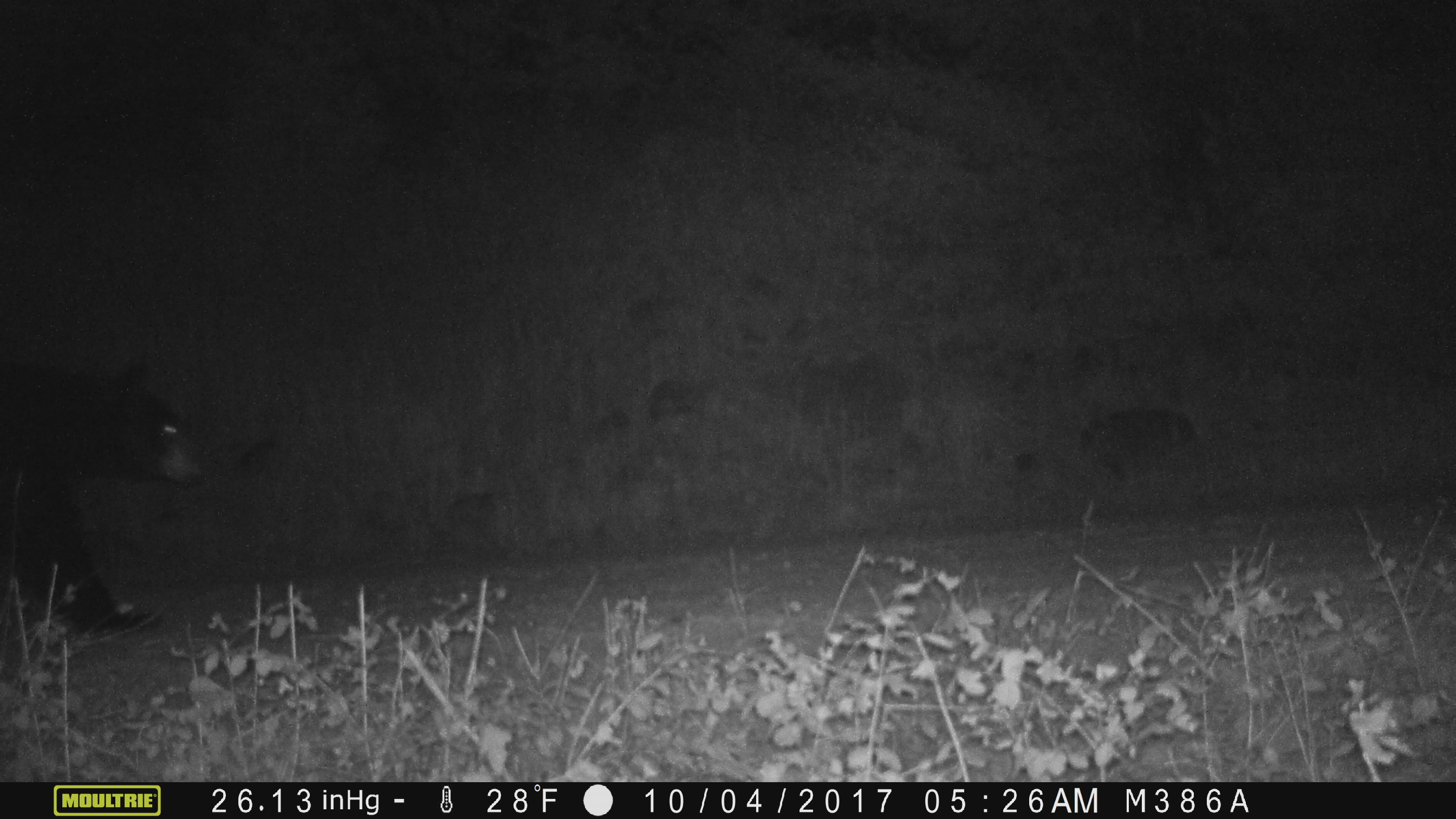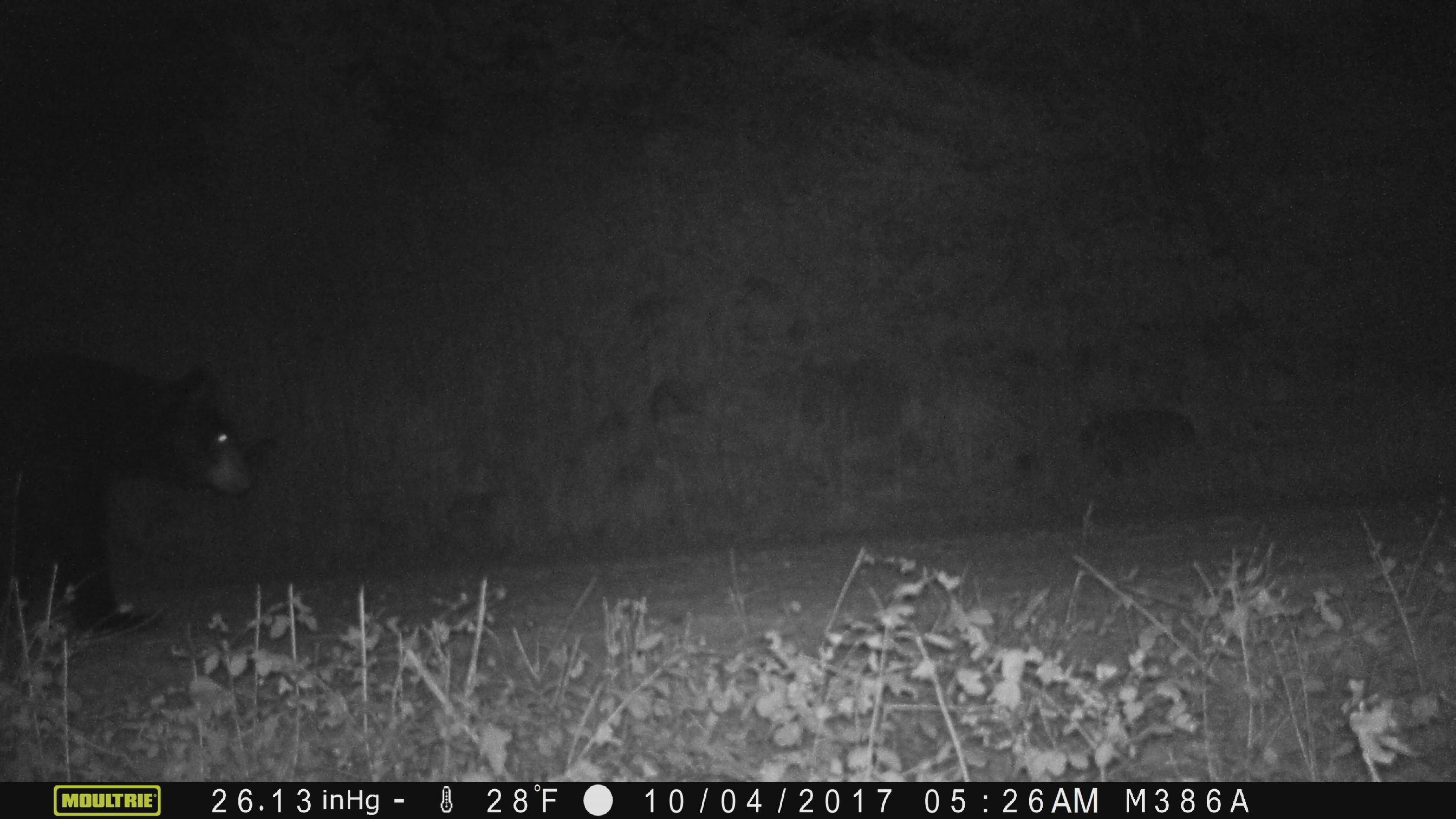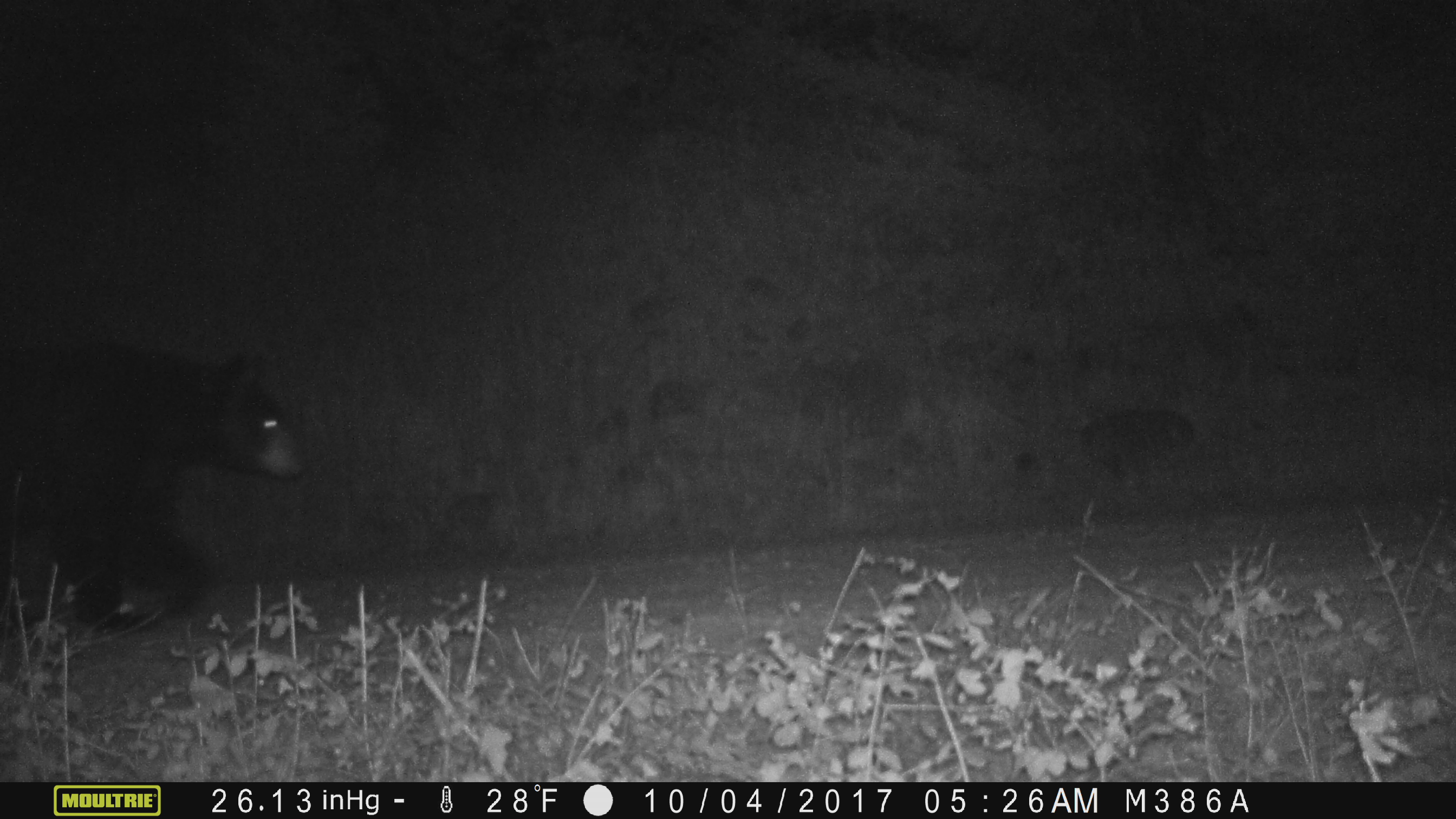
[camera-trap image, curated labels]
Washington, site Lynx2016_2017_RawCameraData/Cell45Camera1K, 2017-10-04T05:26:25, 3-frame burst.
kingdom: Animalia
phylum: Chordata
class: Mammalia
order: Carnivora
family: Ursidae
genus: Ursus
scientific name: Ursus americanus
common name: american black bear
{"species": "Ursus americanus (american black bear)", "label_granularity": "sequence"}